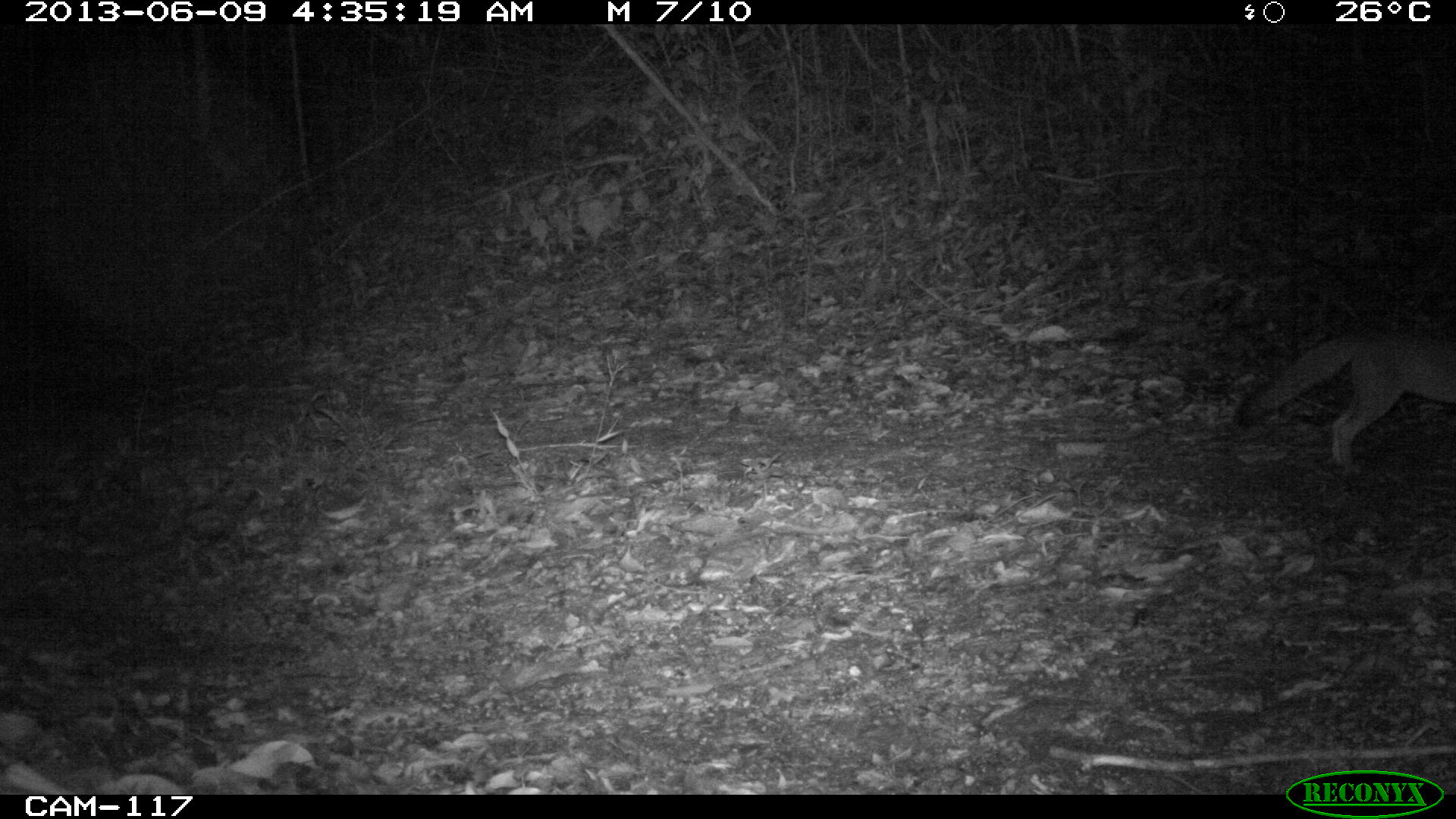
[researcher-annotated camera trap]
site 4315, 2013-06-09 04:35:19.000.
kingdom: Animalia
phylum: Chordata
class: Mammalia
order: Carnivora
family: Canidae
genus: Urocyon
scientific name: Urocyon cinereoargenteus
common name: gray fox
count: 1